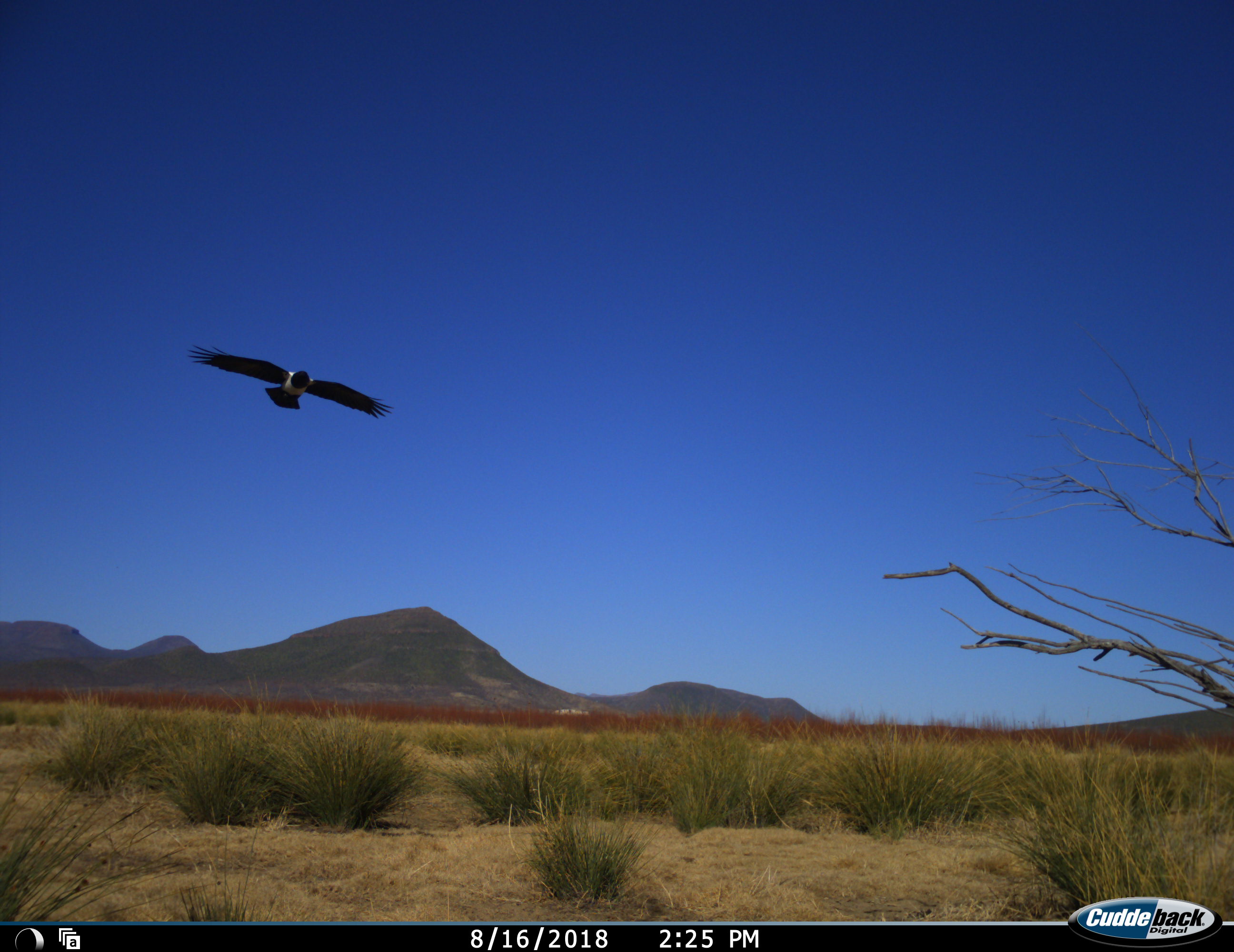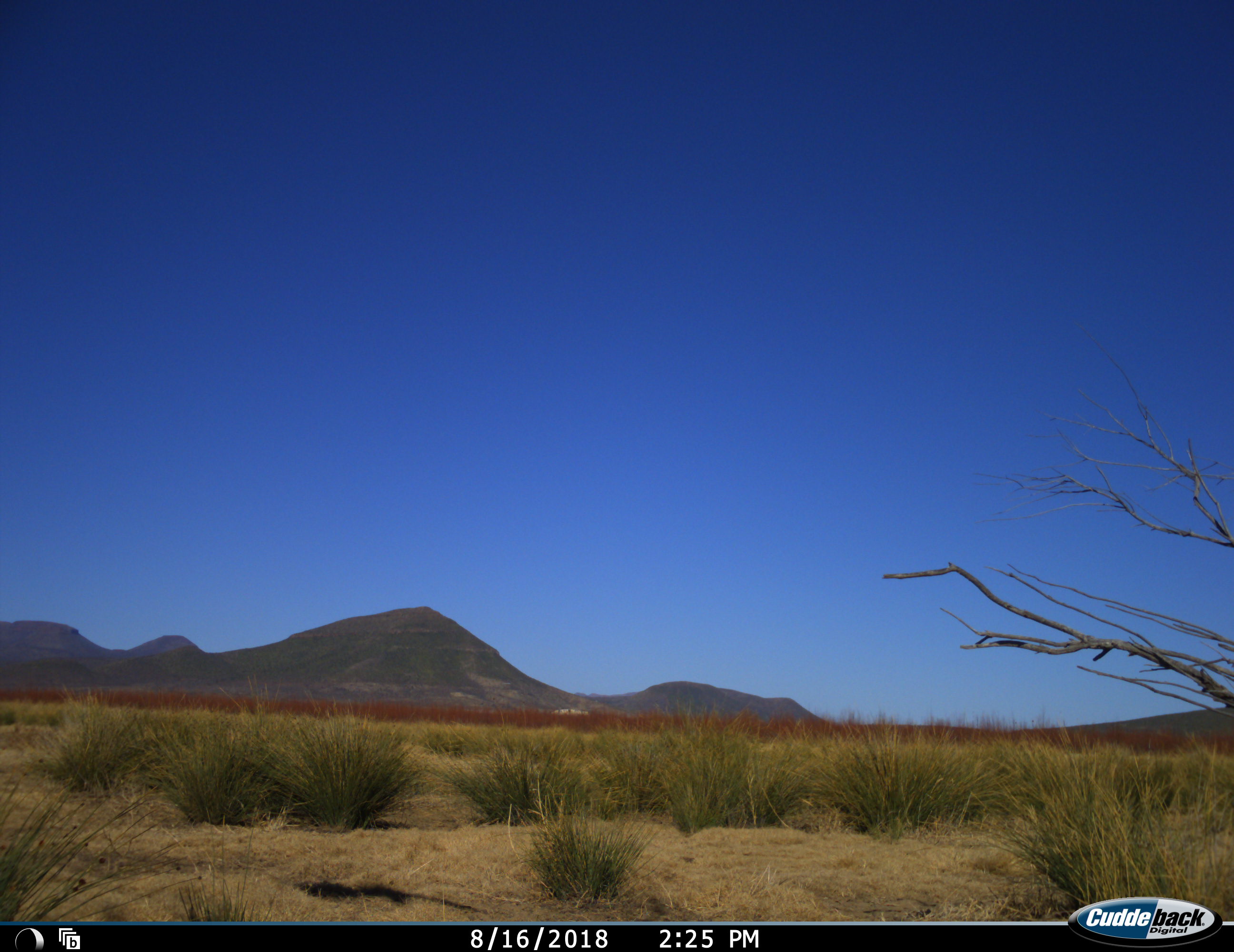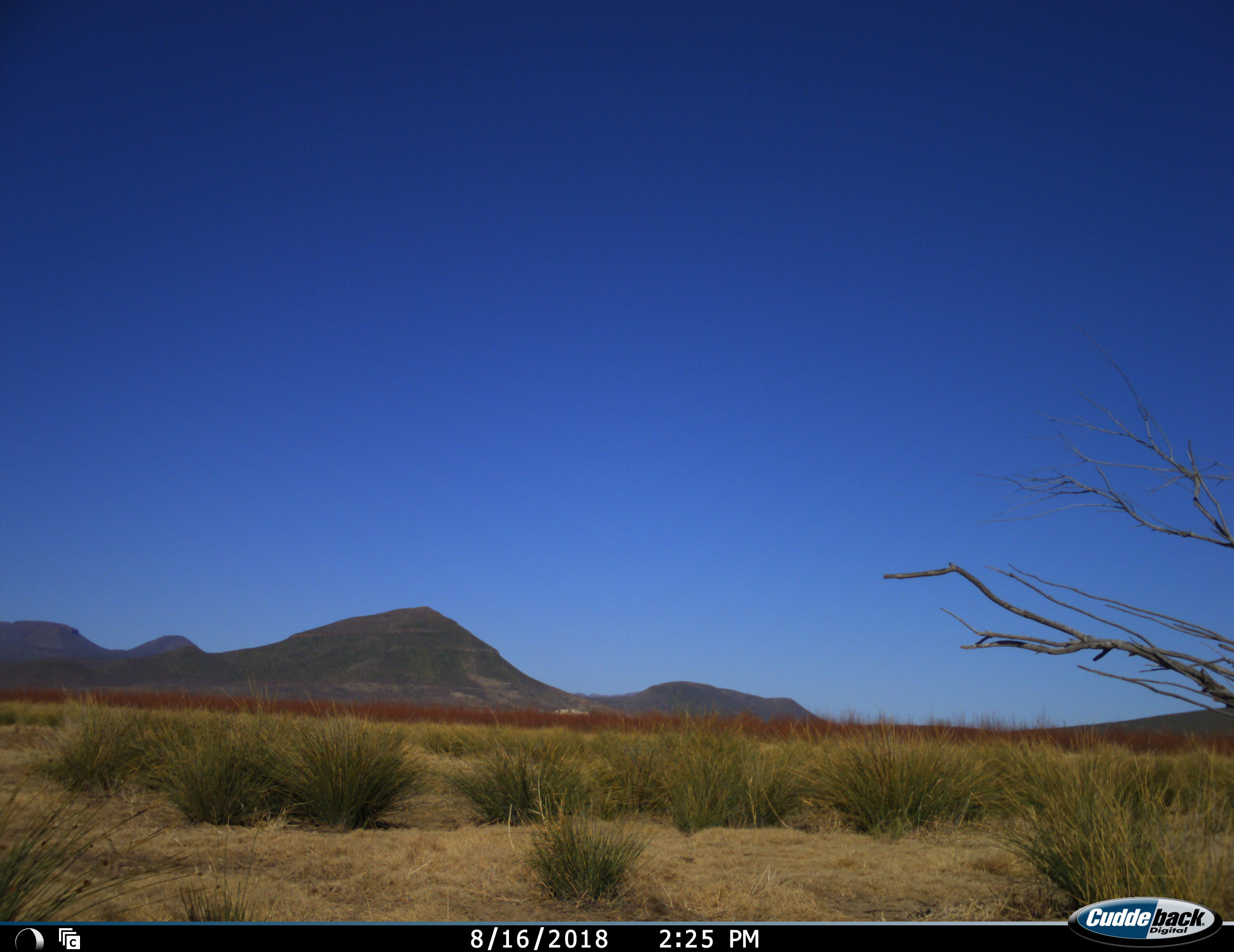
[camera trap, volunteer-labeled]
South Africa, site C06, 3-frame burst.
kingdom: Animalia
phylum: Chordata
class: Aves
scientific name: Aves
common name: bird of prey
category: birdofprey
Birdofprey (bird of prey) (Aves), count 1. Behavior (volunteer vote fractions): standing 0%, resting 0%, moving 100%, interacting 0%. Young present (vote fraction): 0%. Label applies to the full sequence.